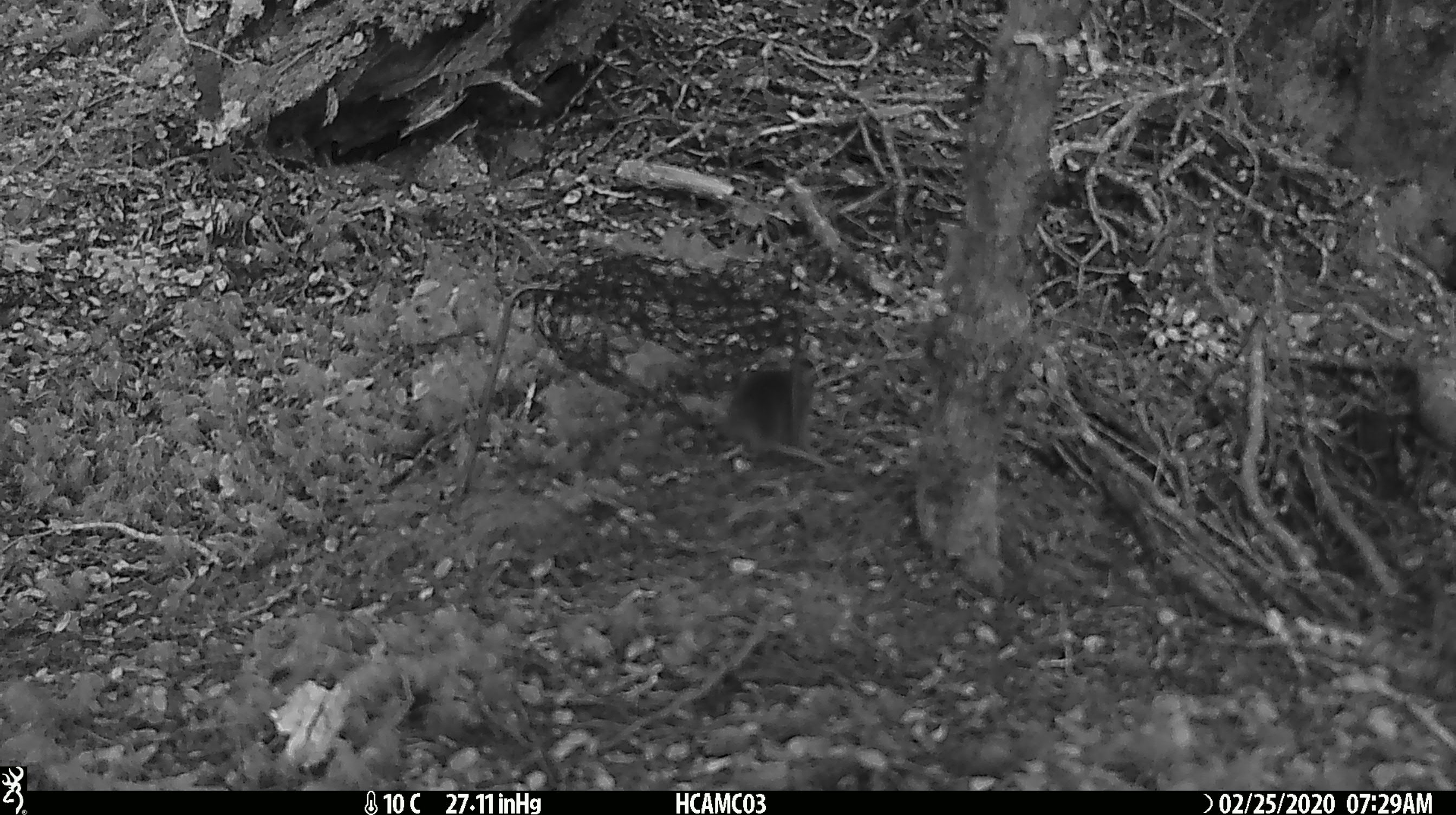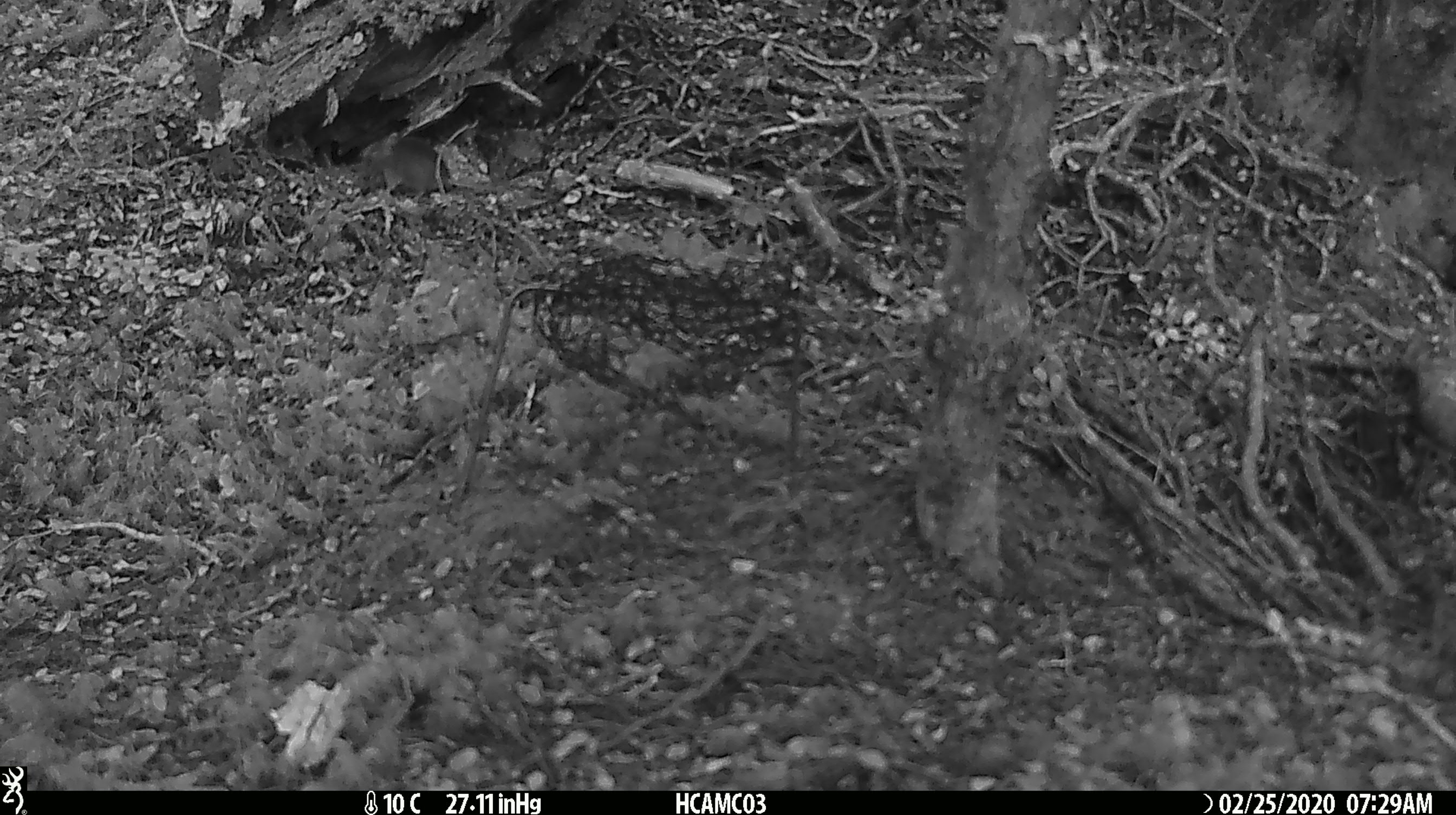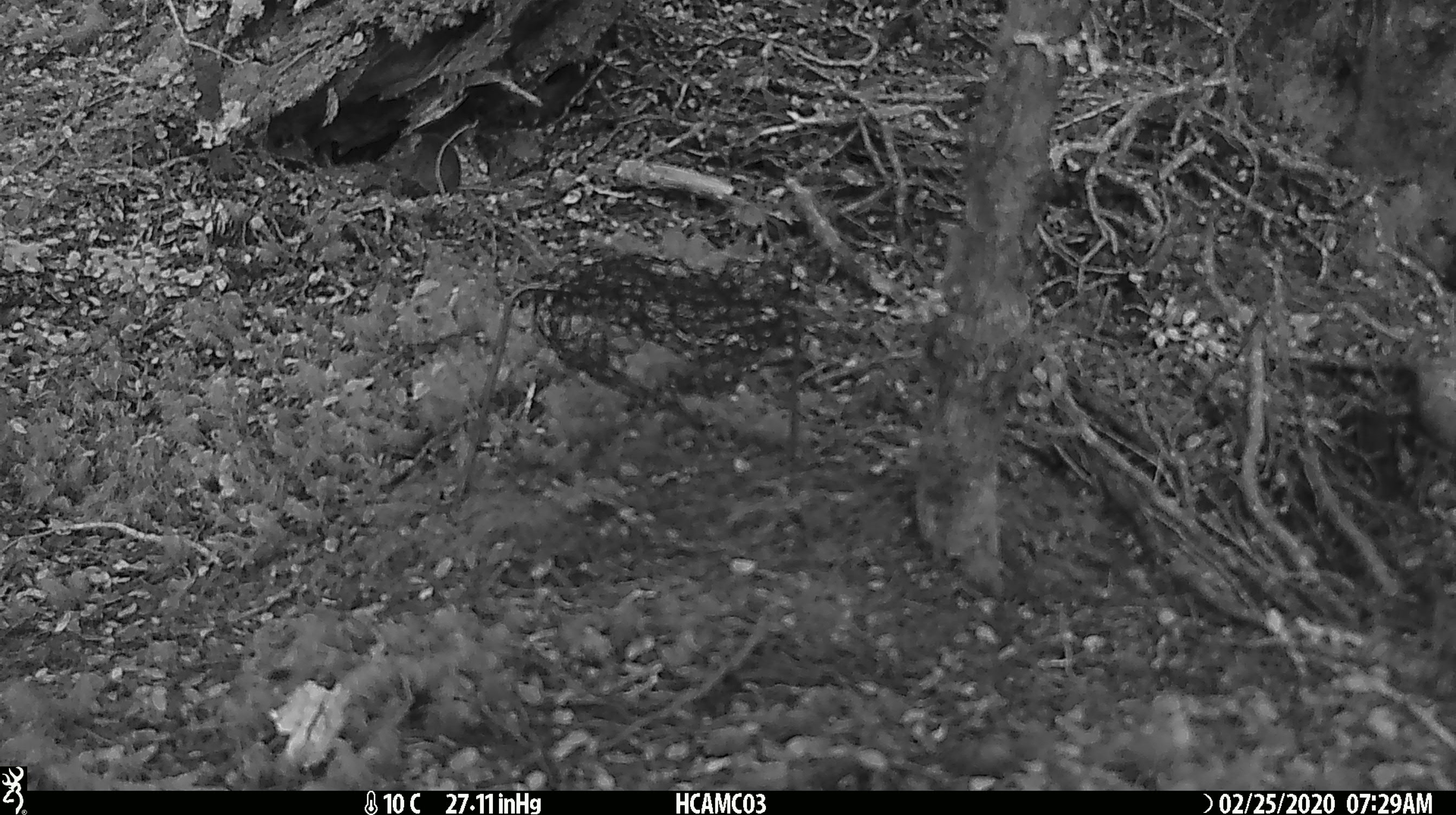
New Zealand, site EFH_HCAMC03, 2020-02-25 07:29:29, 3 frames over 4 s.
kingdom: Animalia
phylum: Chordata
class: Mammalia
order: Rodentia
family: Muridae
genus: Mus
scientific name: Mus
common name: mouse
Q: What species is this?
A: Mouse (Mus).